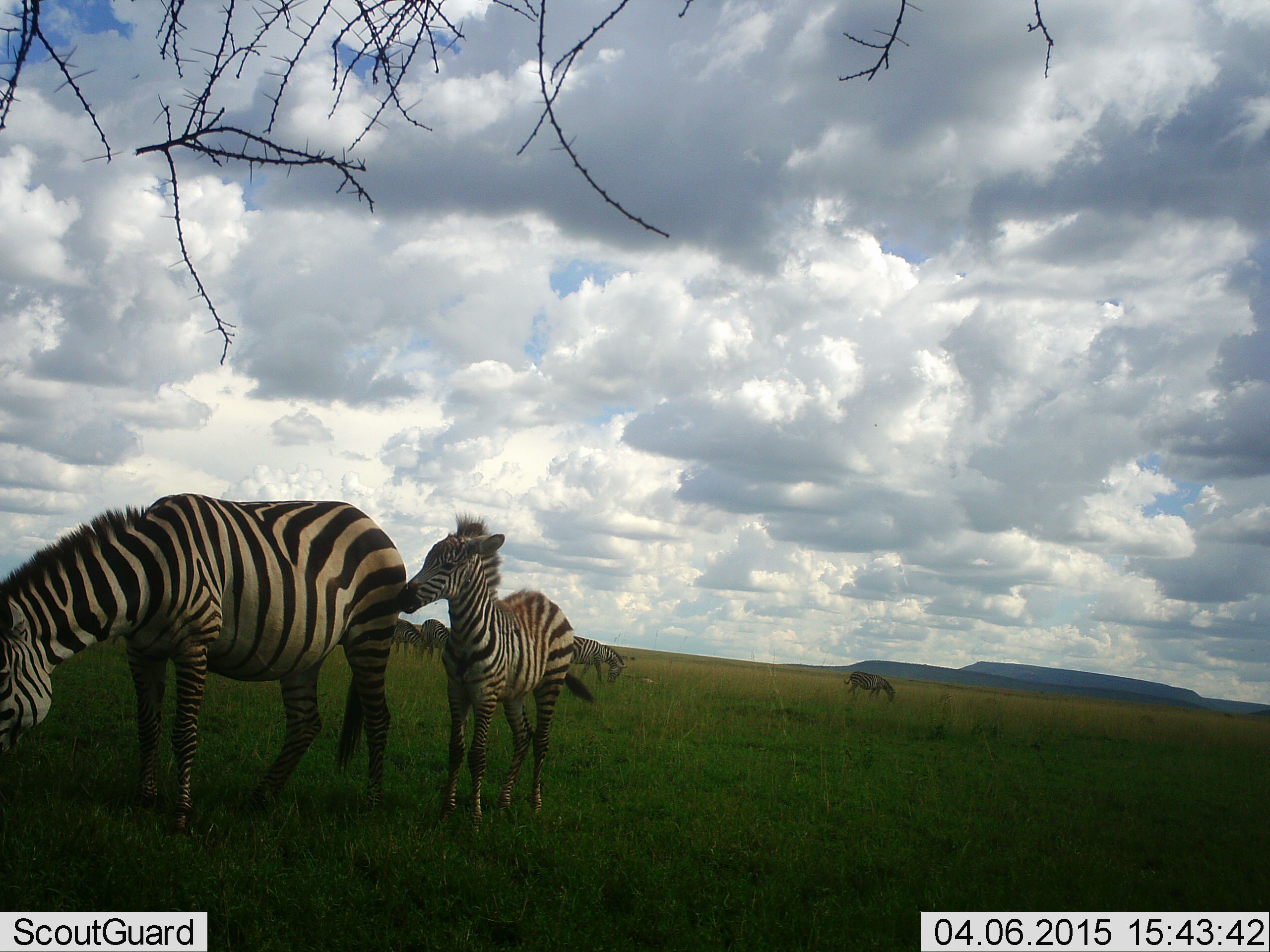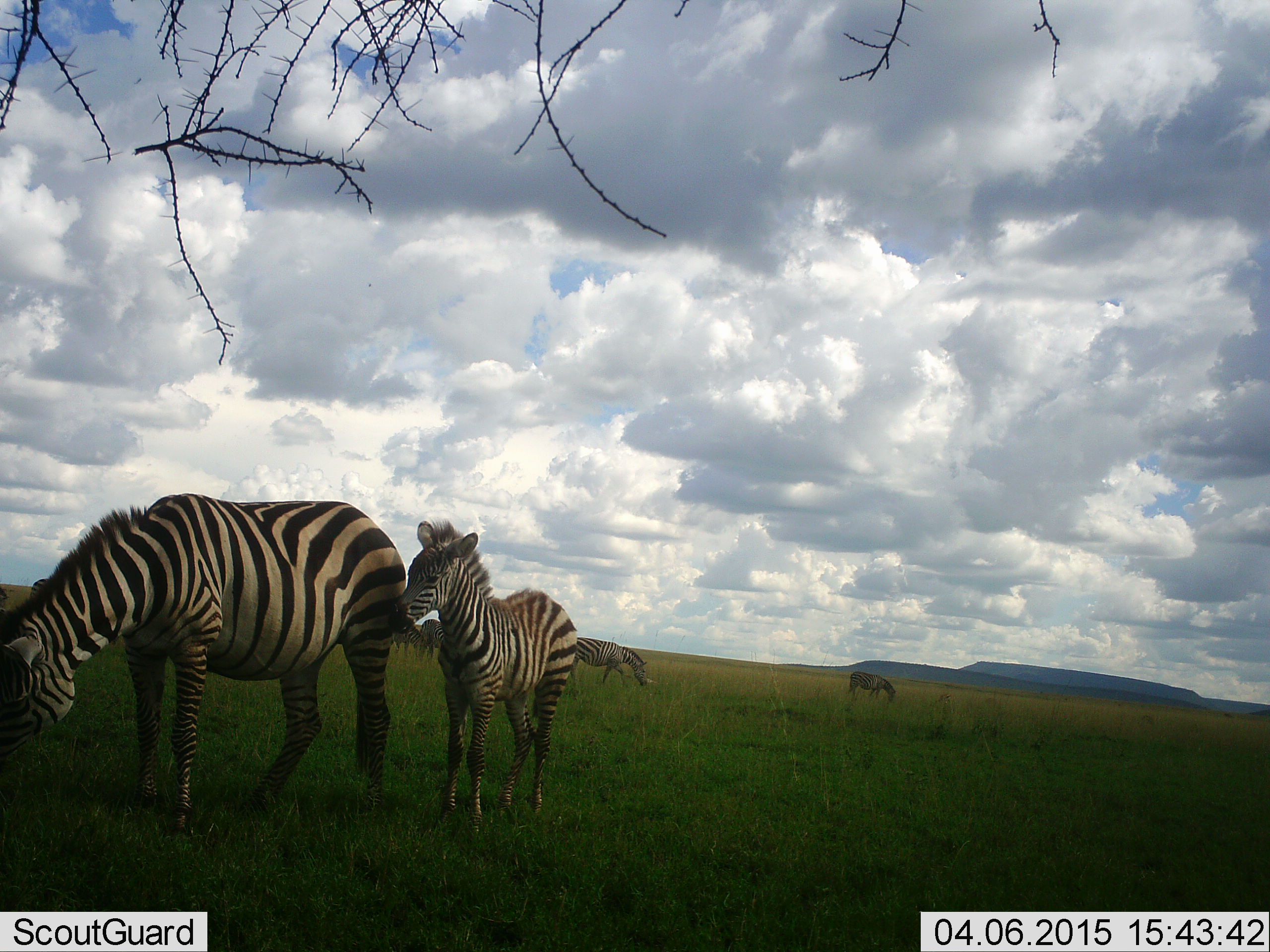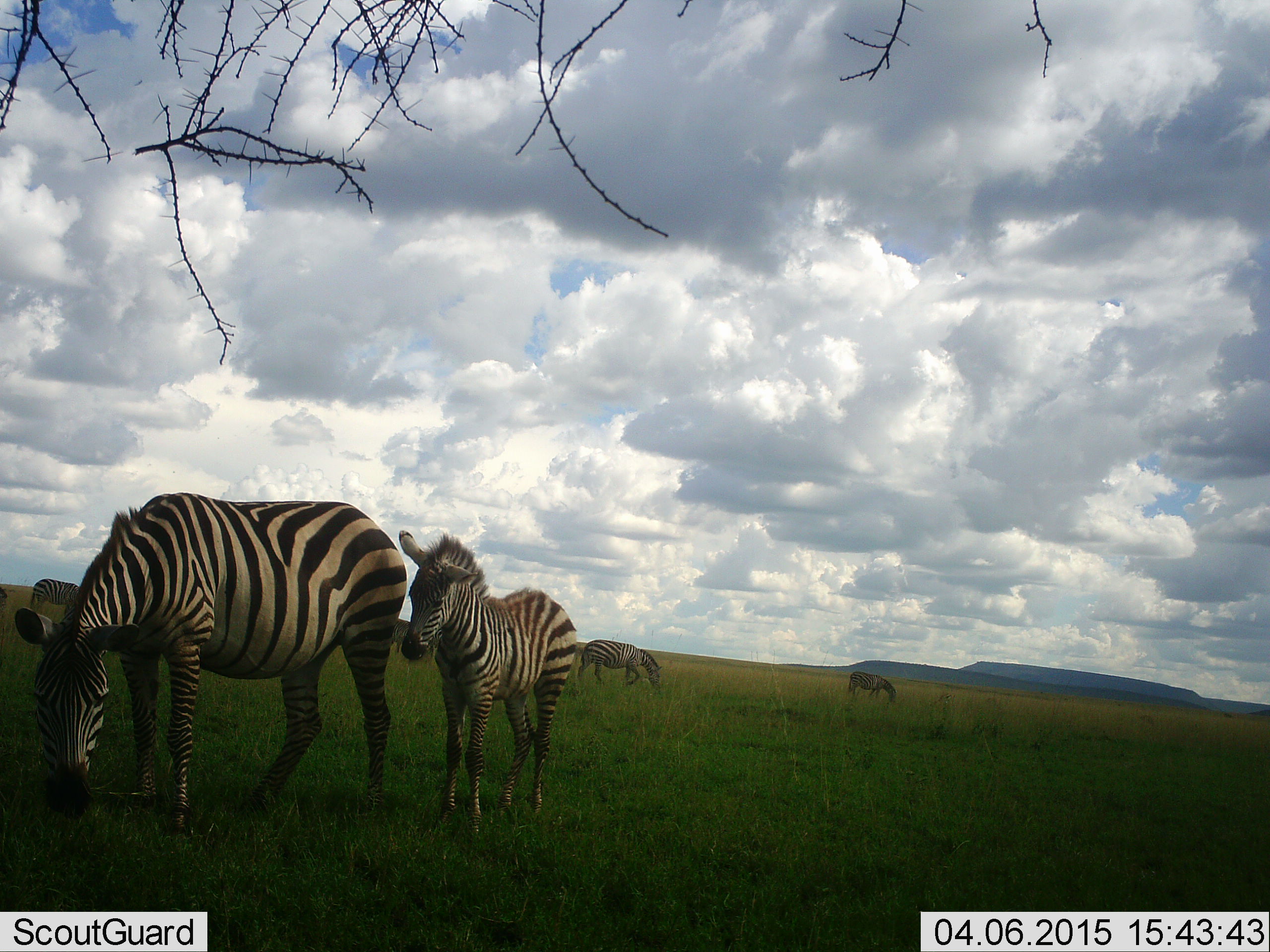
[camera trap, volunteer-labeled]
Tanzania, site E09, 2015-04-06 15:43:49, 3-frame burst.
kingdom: Animalia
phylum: Chordata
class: Mammalia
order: Perissodactyla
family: Equidae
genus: Equus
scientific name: Equus quagga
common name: plains zebra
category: zebra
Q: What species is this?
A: Zebra (plains zebra) (Equus quagga).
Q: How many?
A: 6.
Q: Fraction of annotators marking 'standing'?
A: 50%.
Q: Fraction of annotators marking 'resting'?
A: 10%.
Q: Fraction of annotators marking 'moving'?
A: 10%.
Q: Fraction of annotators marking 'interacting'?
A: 20%.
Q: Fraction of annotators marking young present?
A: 60%.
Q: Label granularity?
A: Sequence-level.